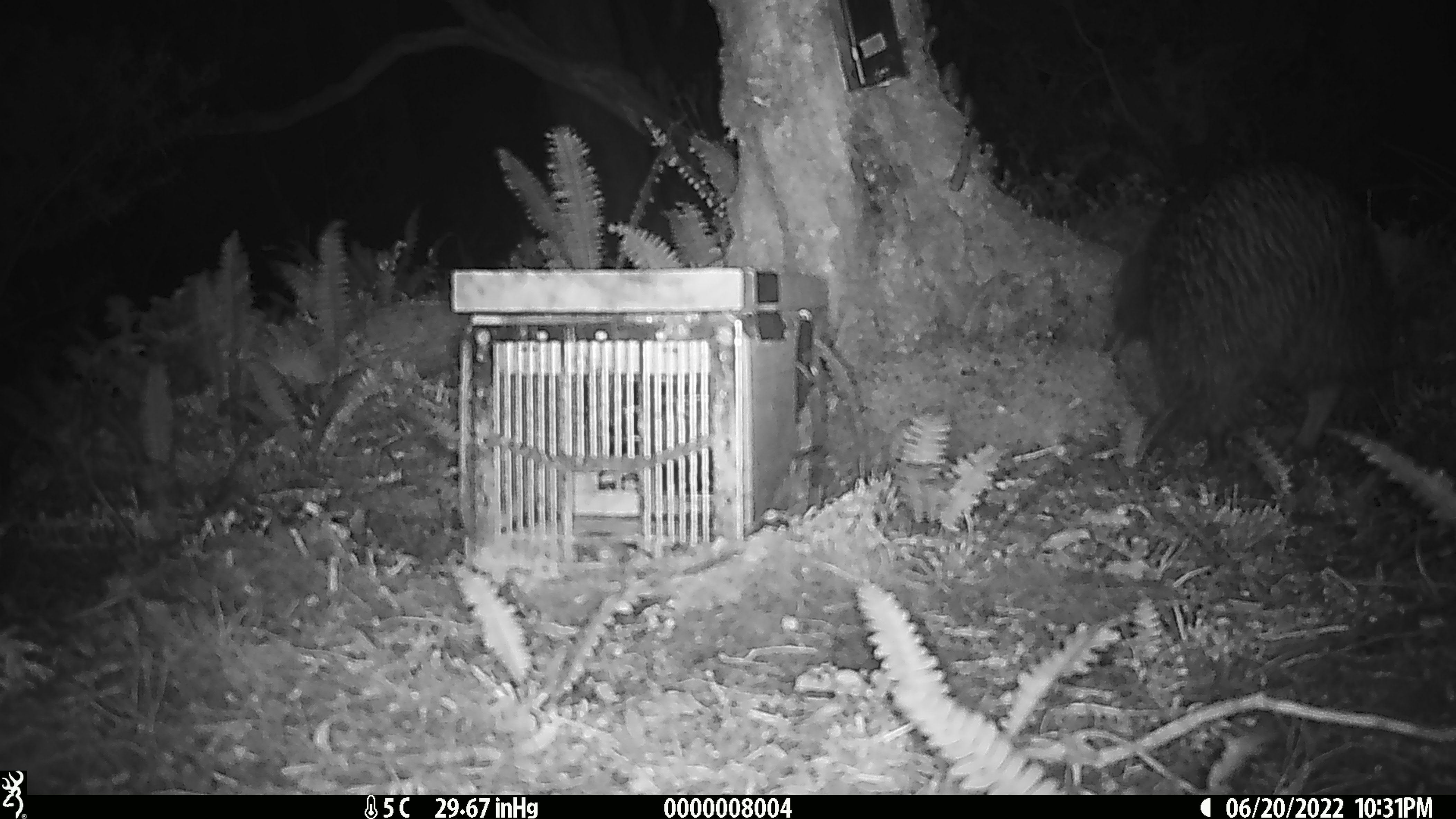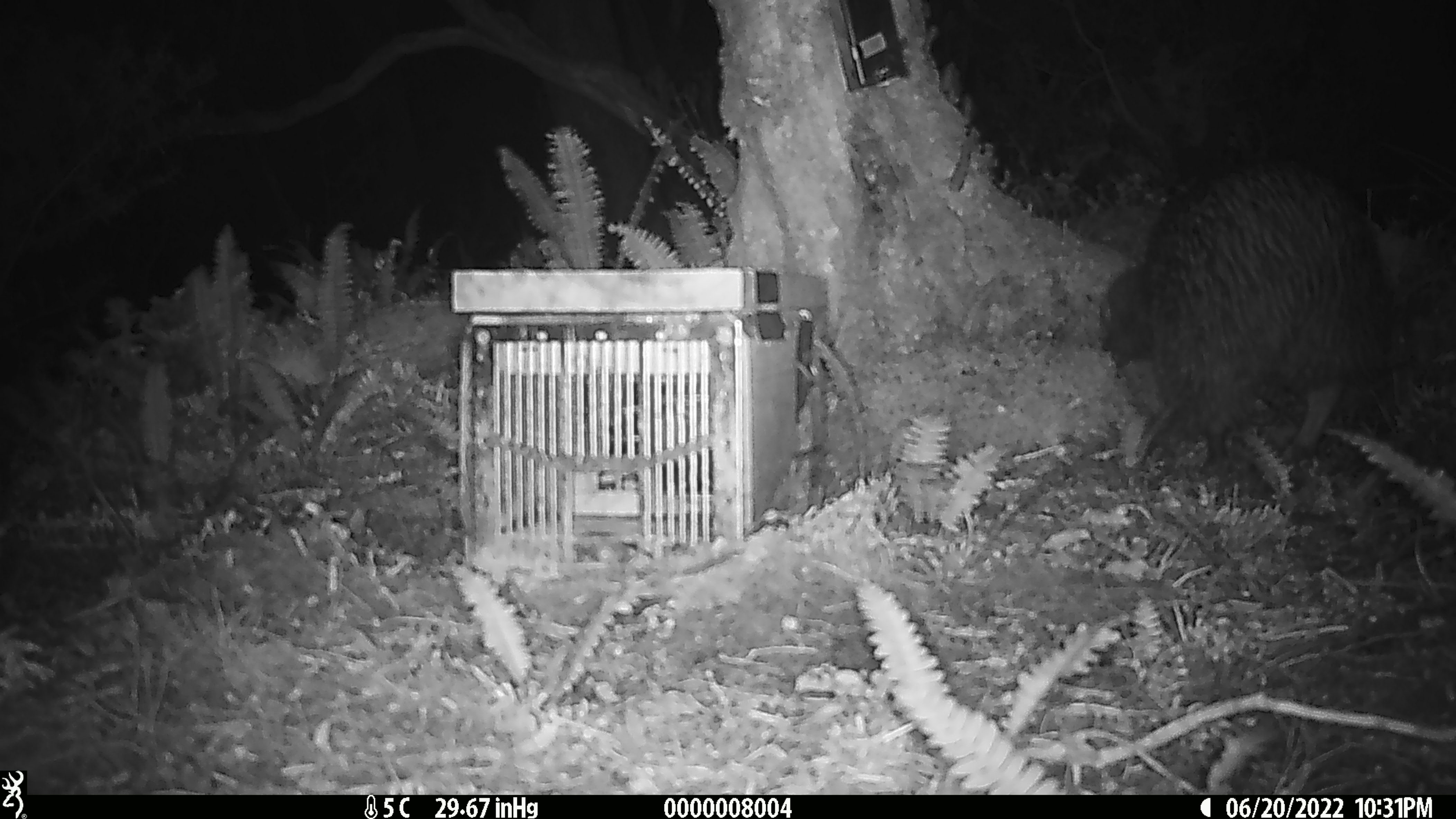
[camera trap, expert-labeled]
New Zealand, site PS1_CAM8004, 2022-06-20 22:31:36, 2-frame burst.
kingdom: Animalia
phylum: Chordata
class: Aves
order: Apterygiformes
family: Apterygidae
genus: Apteryx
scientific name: Apteryx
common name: kiwi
Kiwi (Apteryx).